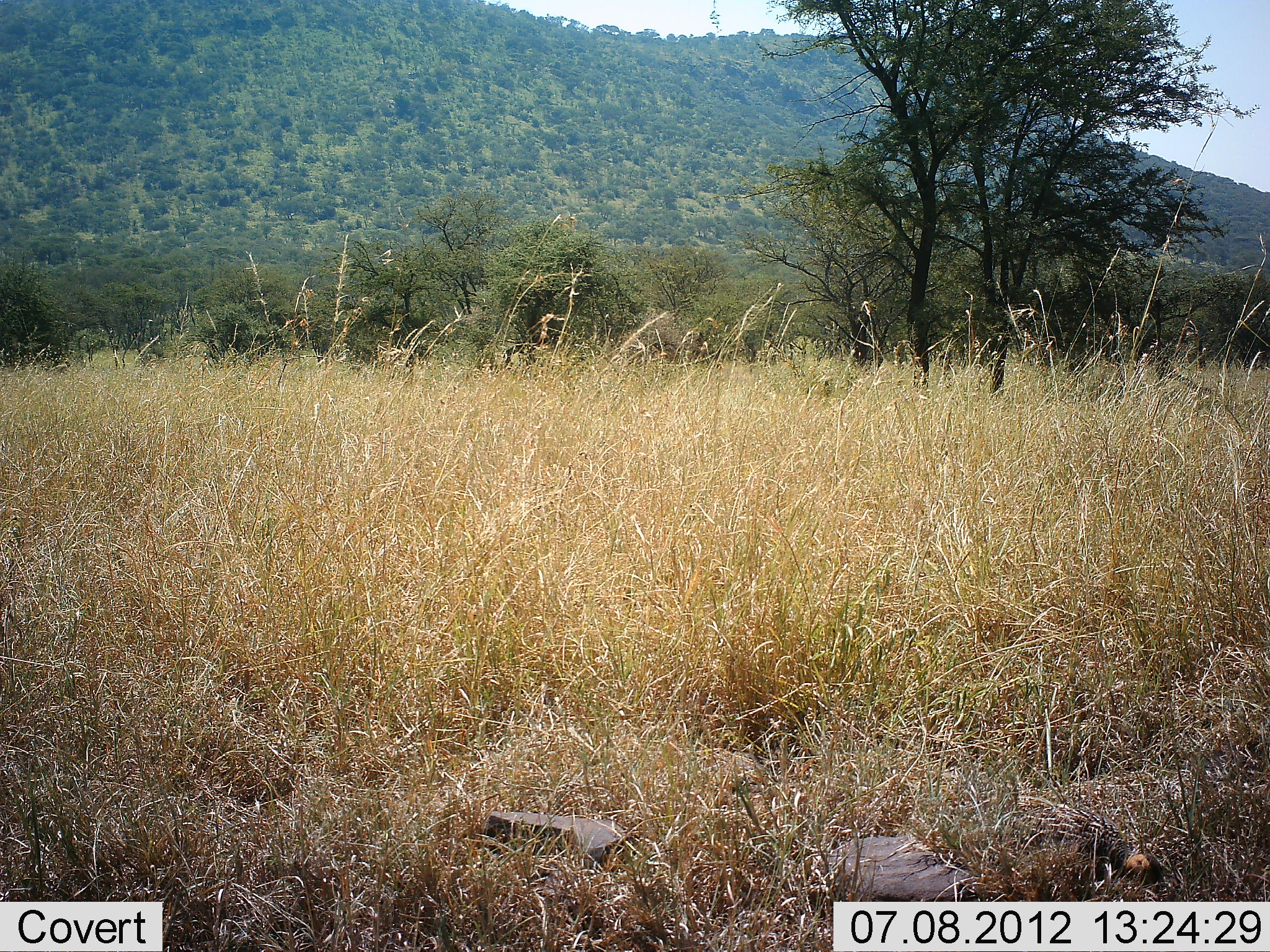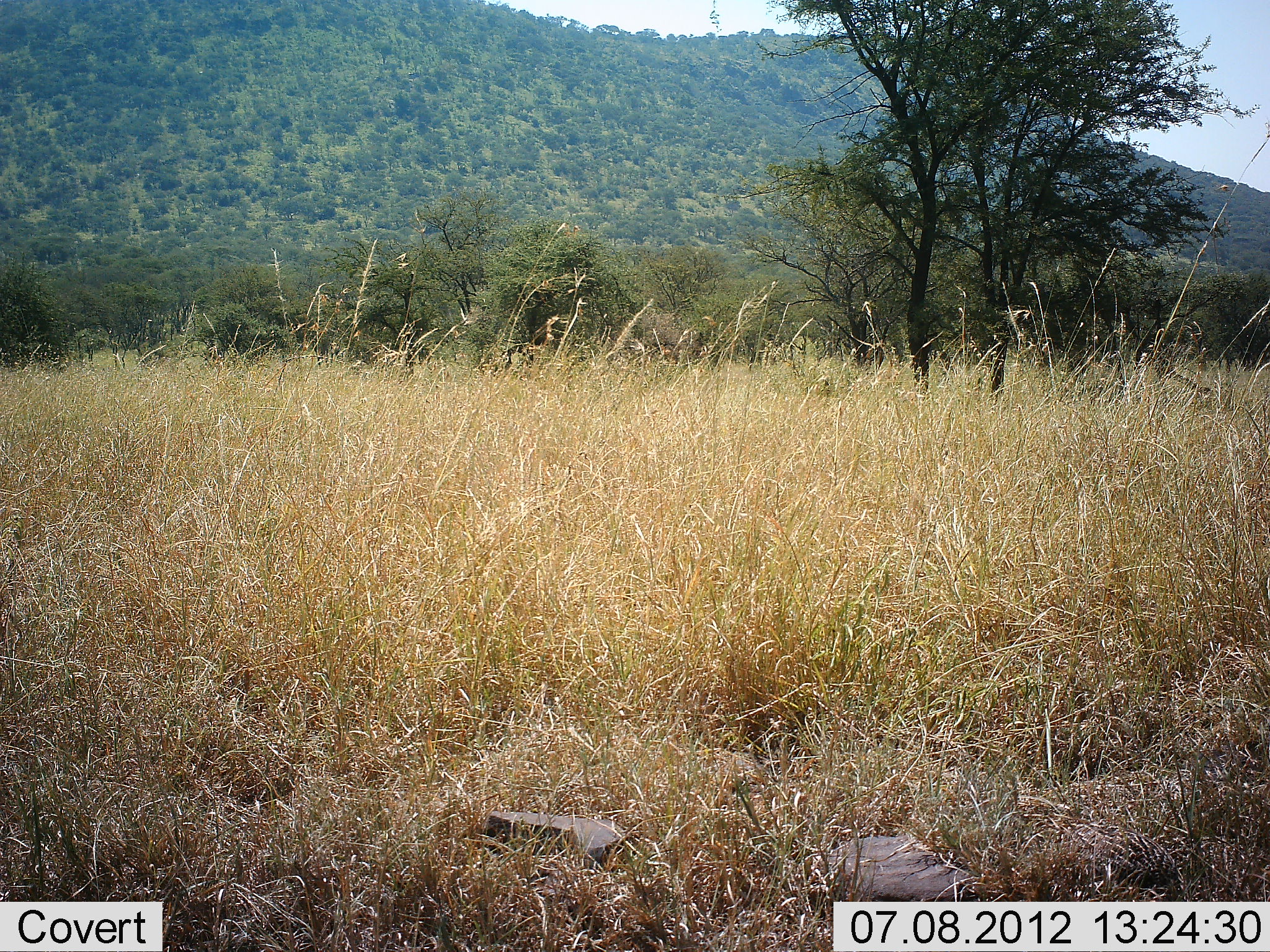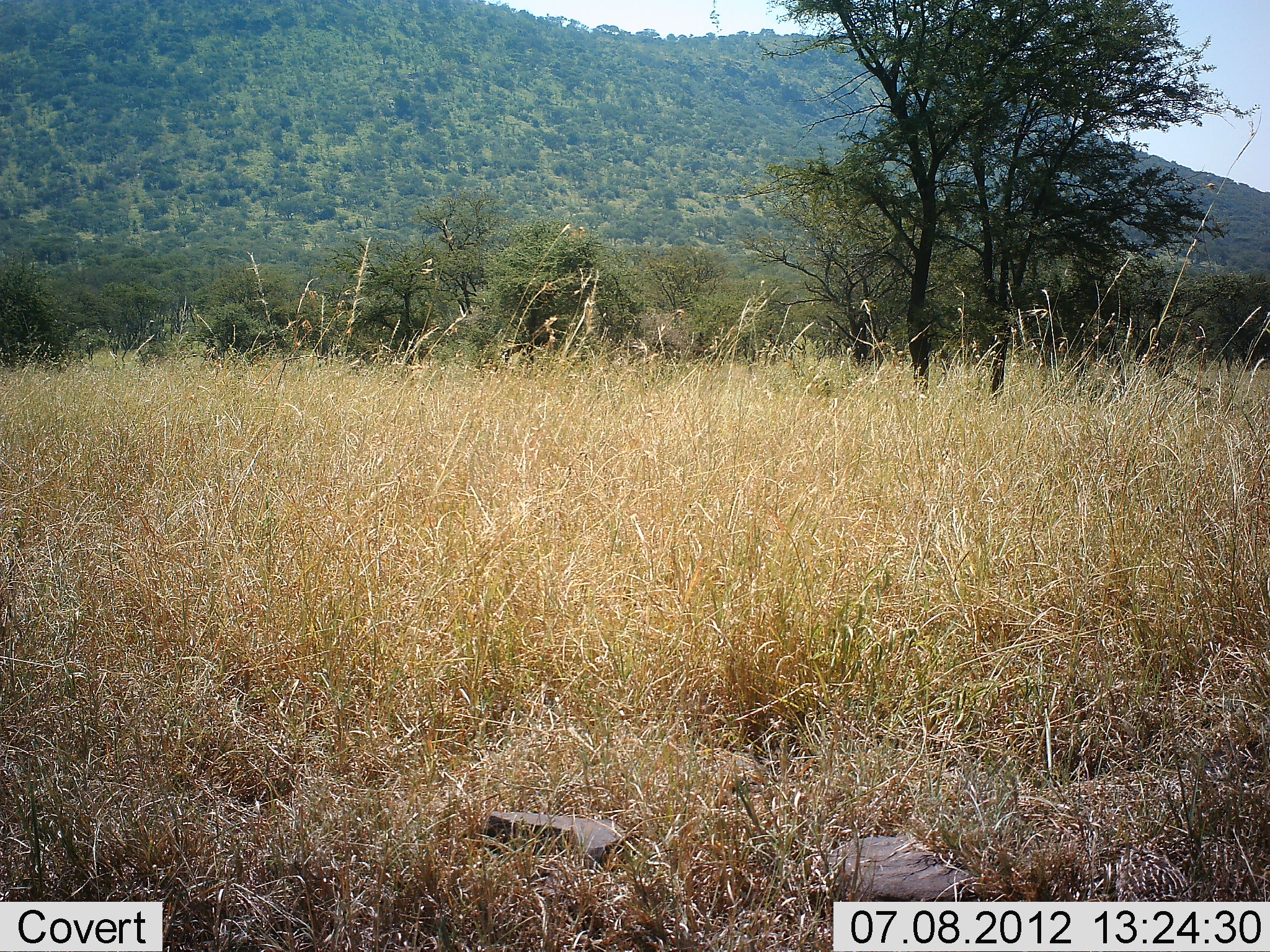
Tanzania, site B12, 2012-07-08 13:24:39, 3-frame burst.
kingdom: Animalia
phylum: Chordata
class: Aves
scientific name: Aves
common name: bird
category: otherbird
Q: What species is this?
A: Otherbird (bird) (Aves).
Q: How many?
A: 1.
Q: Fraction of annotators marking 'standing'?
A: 25%.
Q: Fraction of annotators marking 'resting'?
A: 0%.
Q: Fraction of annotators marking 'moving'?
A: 62%.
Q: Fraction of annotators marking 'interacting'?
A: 0%.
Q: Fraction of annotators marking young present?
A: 0%.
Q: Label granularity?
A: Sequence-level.